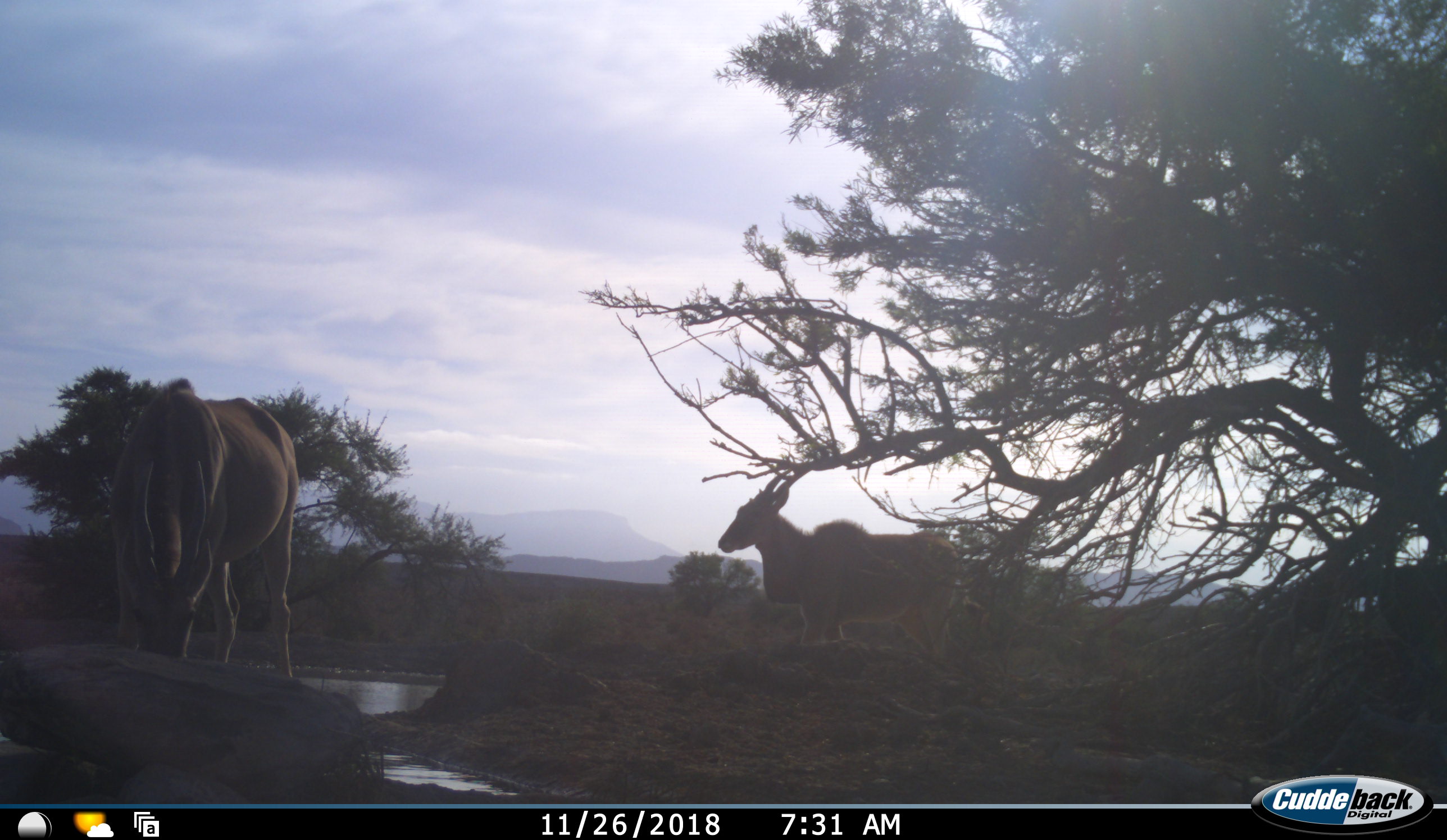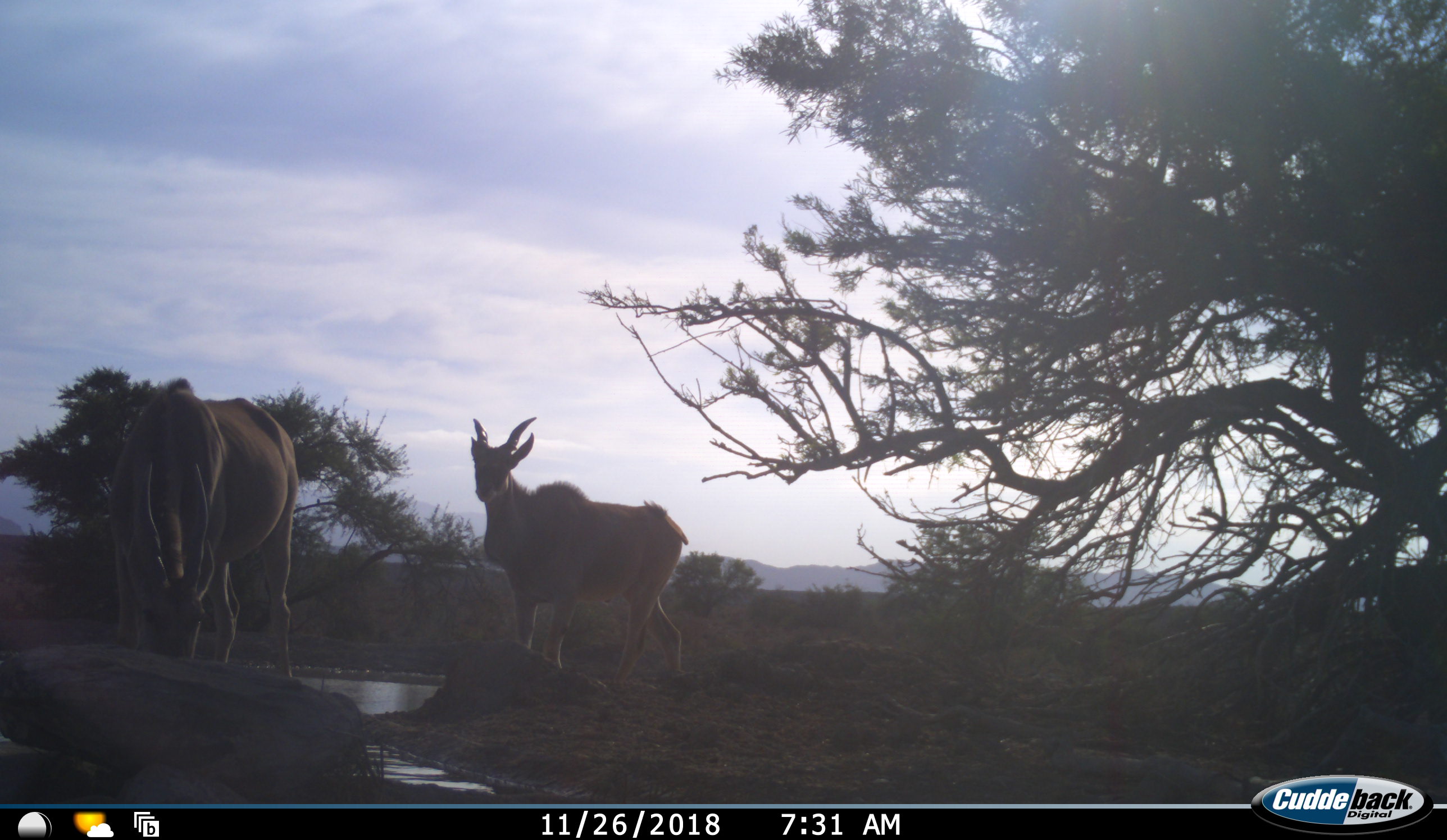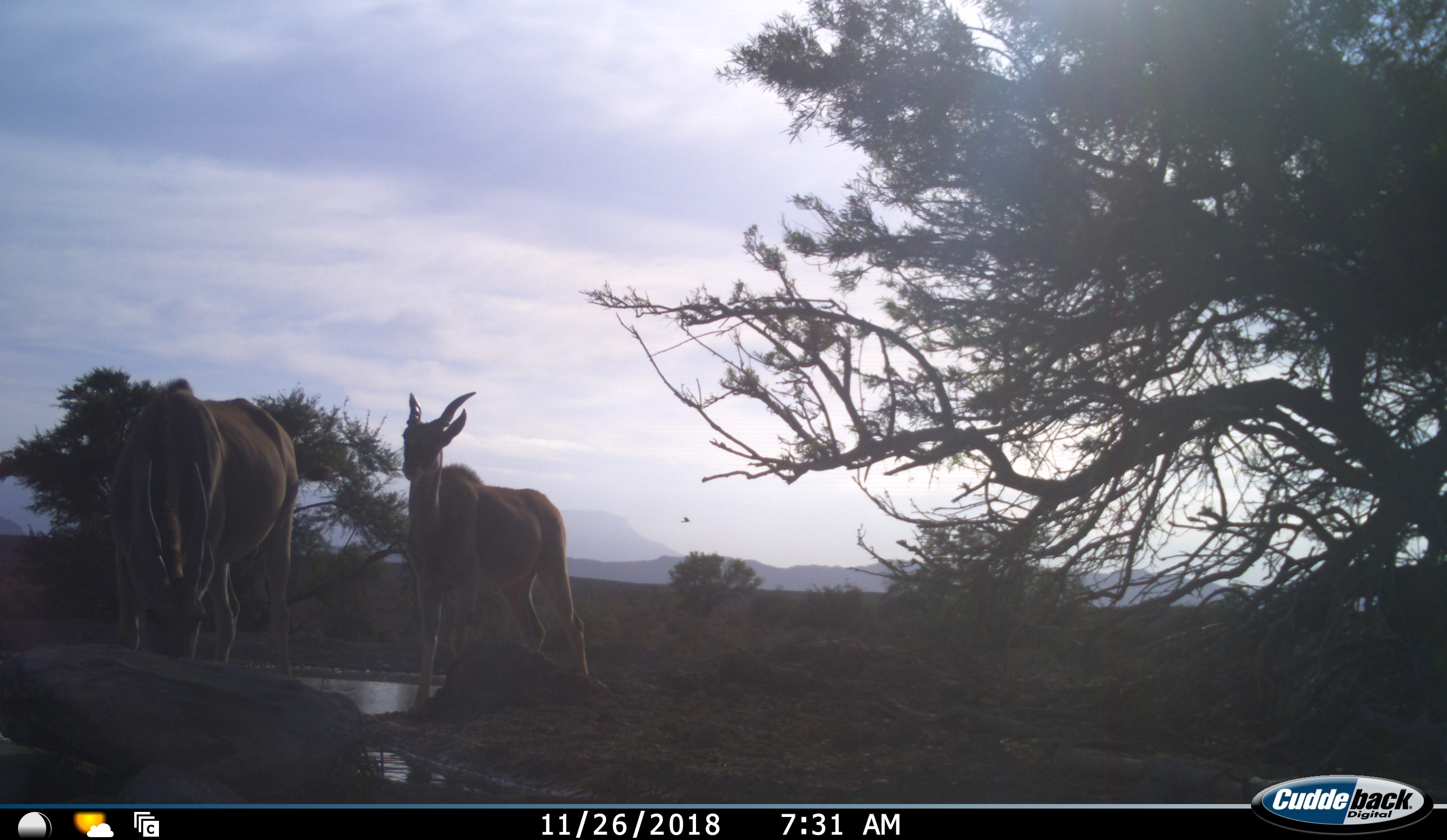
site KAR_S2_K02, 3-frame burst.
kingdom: Animalia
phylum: Chordata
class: Mammalia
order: Artiodactyla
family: Bovidae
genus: Tragelaphus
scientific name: Tragelaphus oryx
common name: eland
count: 2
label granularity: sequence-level